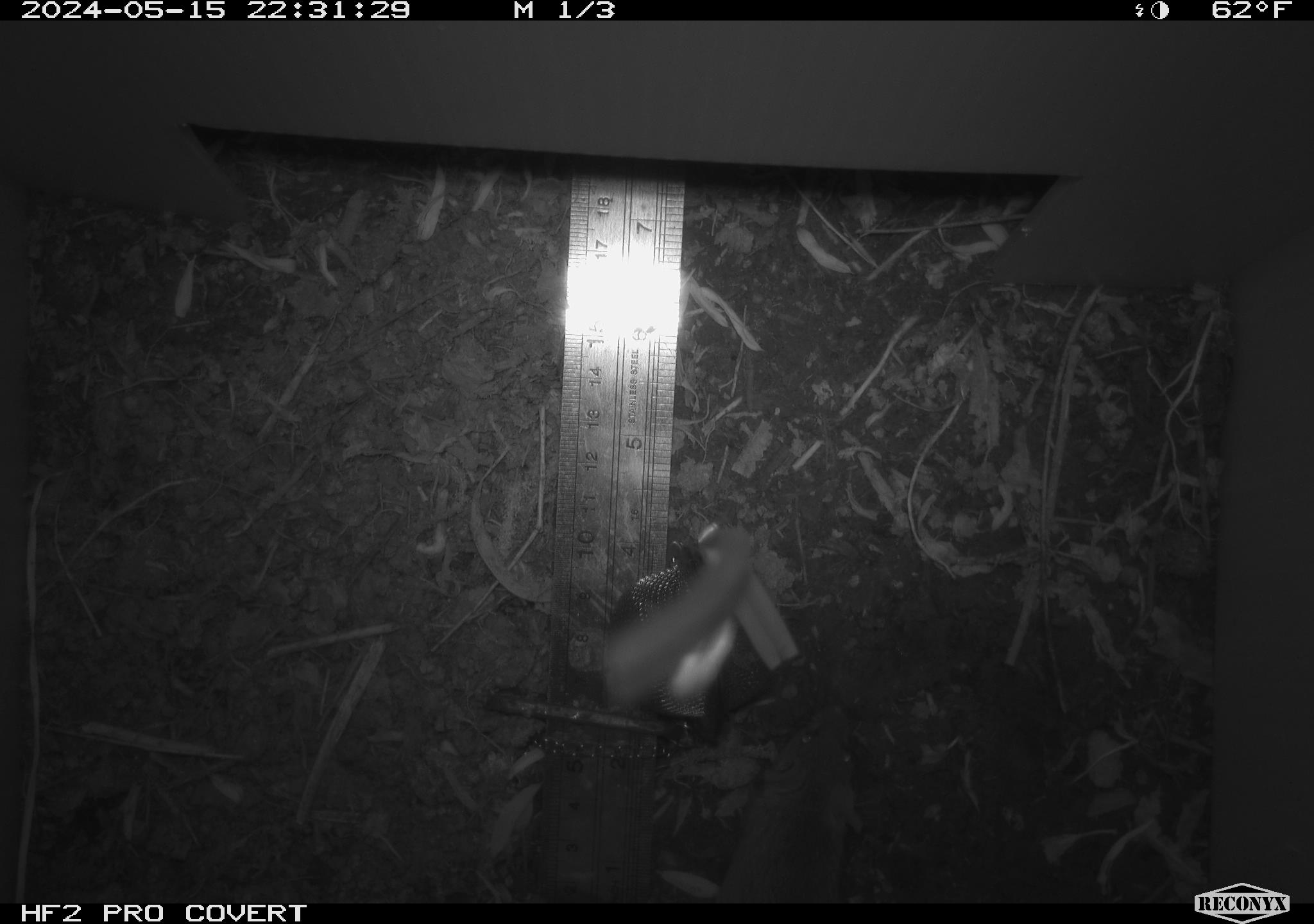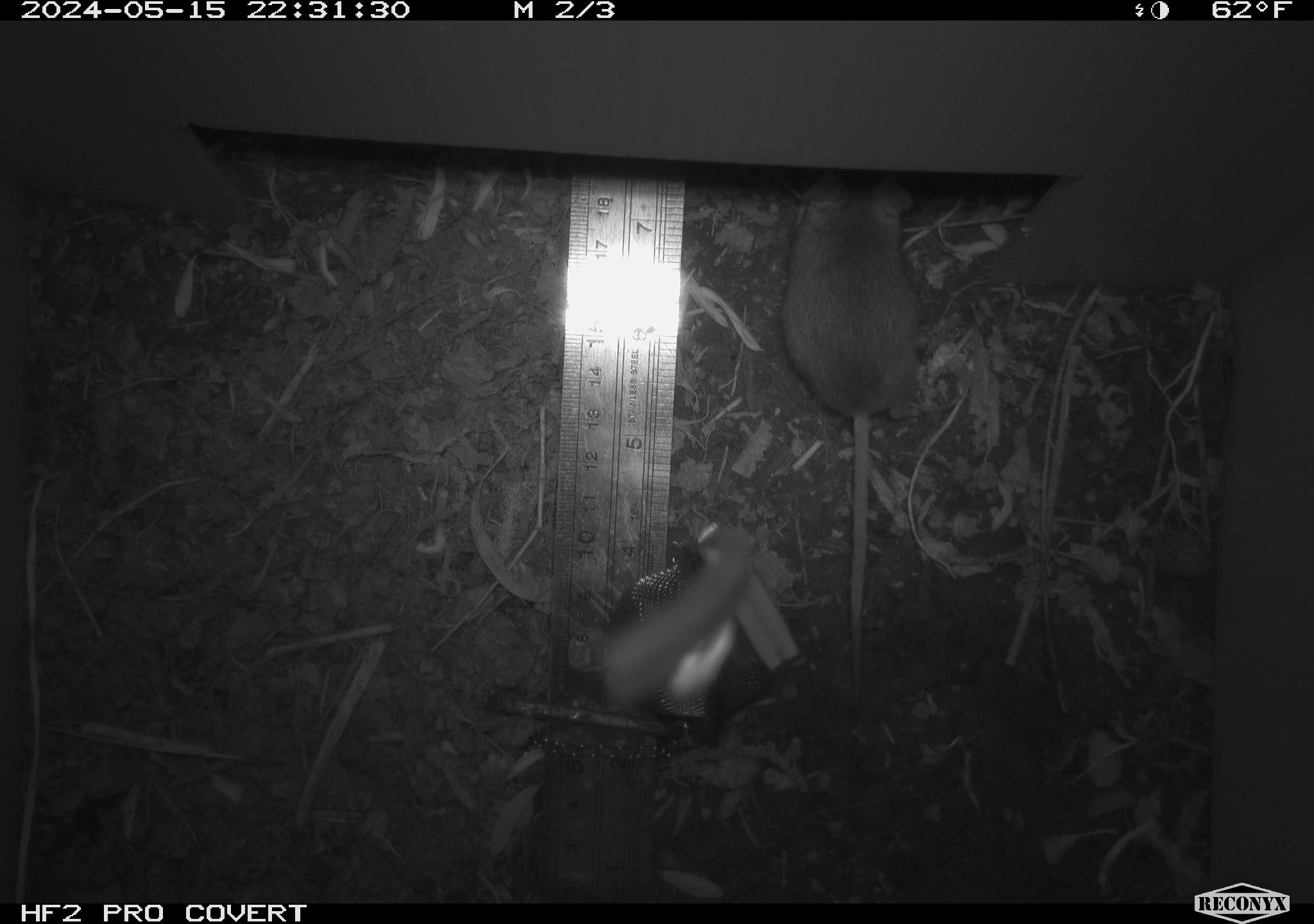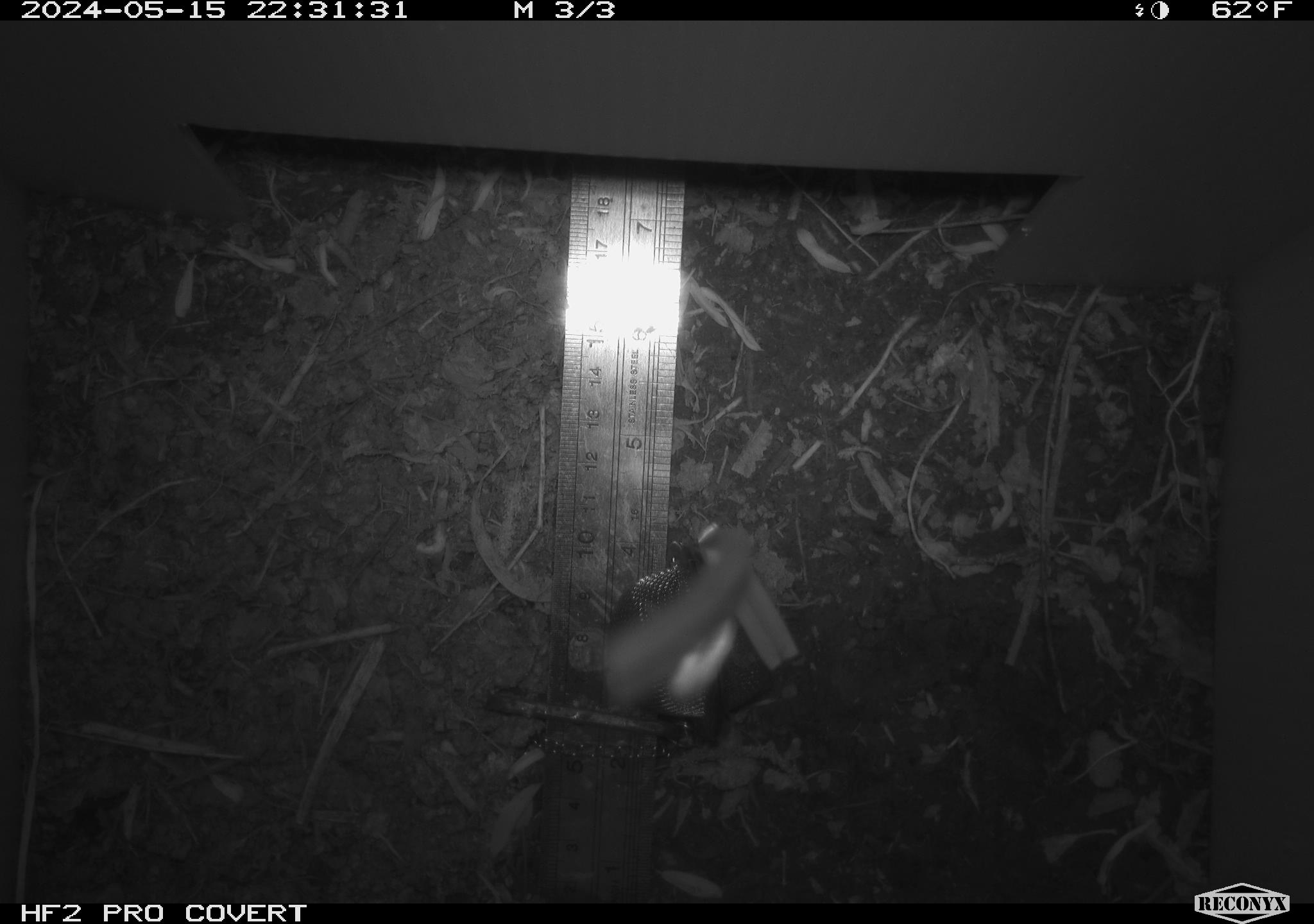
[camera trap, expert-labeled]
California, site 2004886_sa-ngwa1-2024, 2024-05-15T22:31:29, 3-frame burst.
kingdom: Animalia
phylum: Chordata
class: Mammalia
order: Rodentia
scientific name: Rodentia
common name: mouse species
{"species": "mouse species (Rodentia)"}